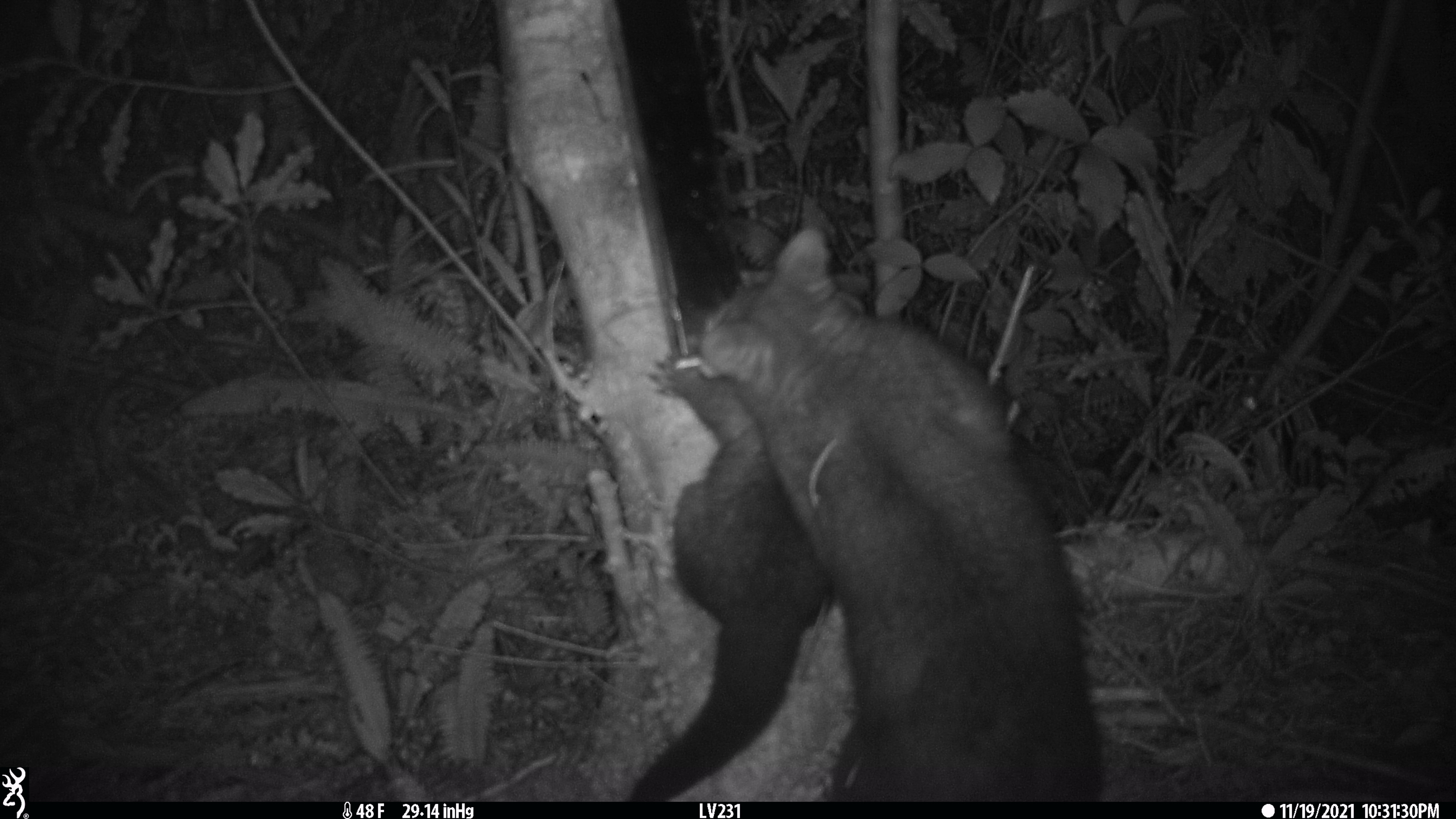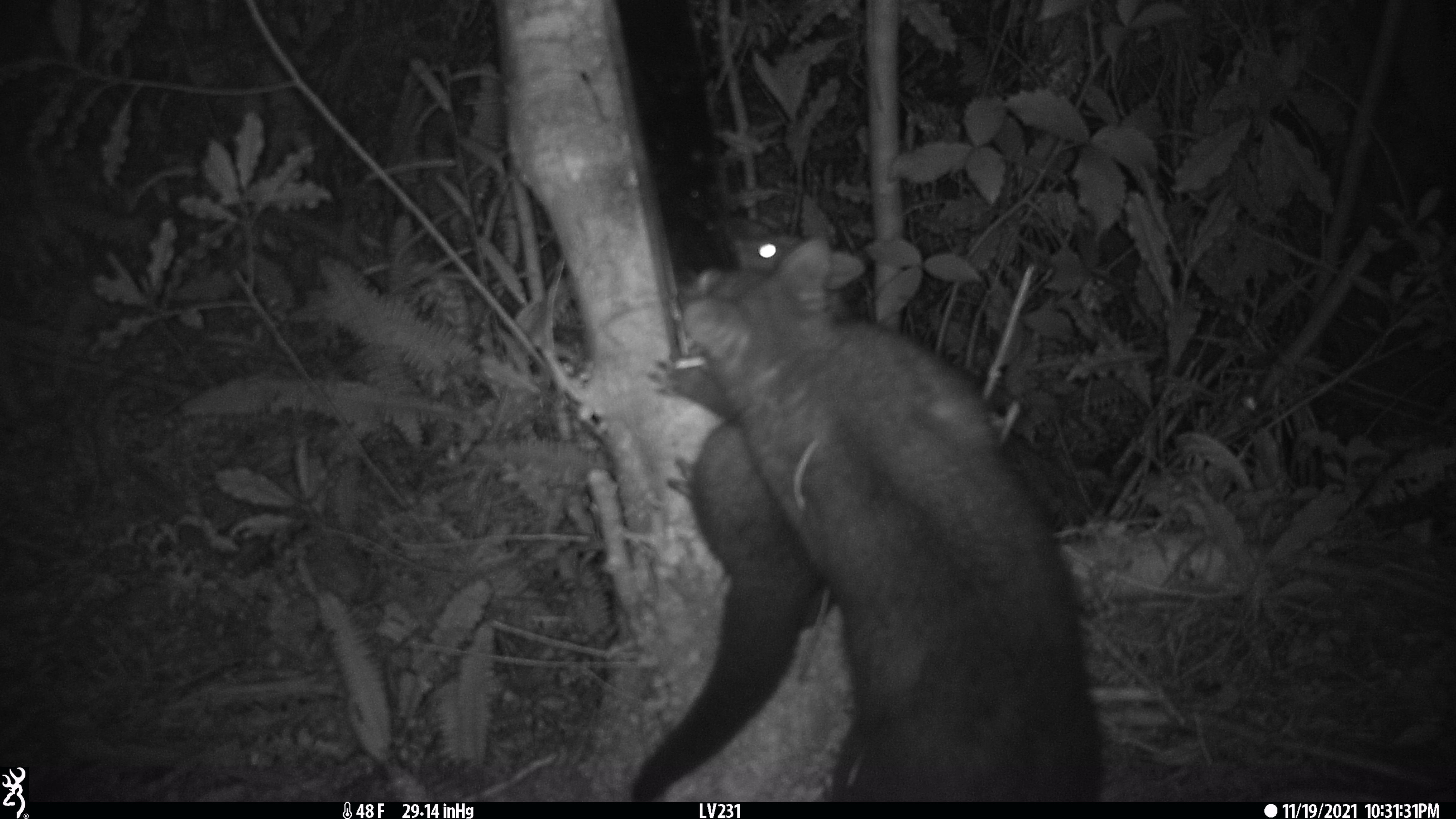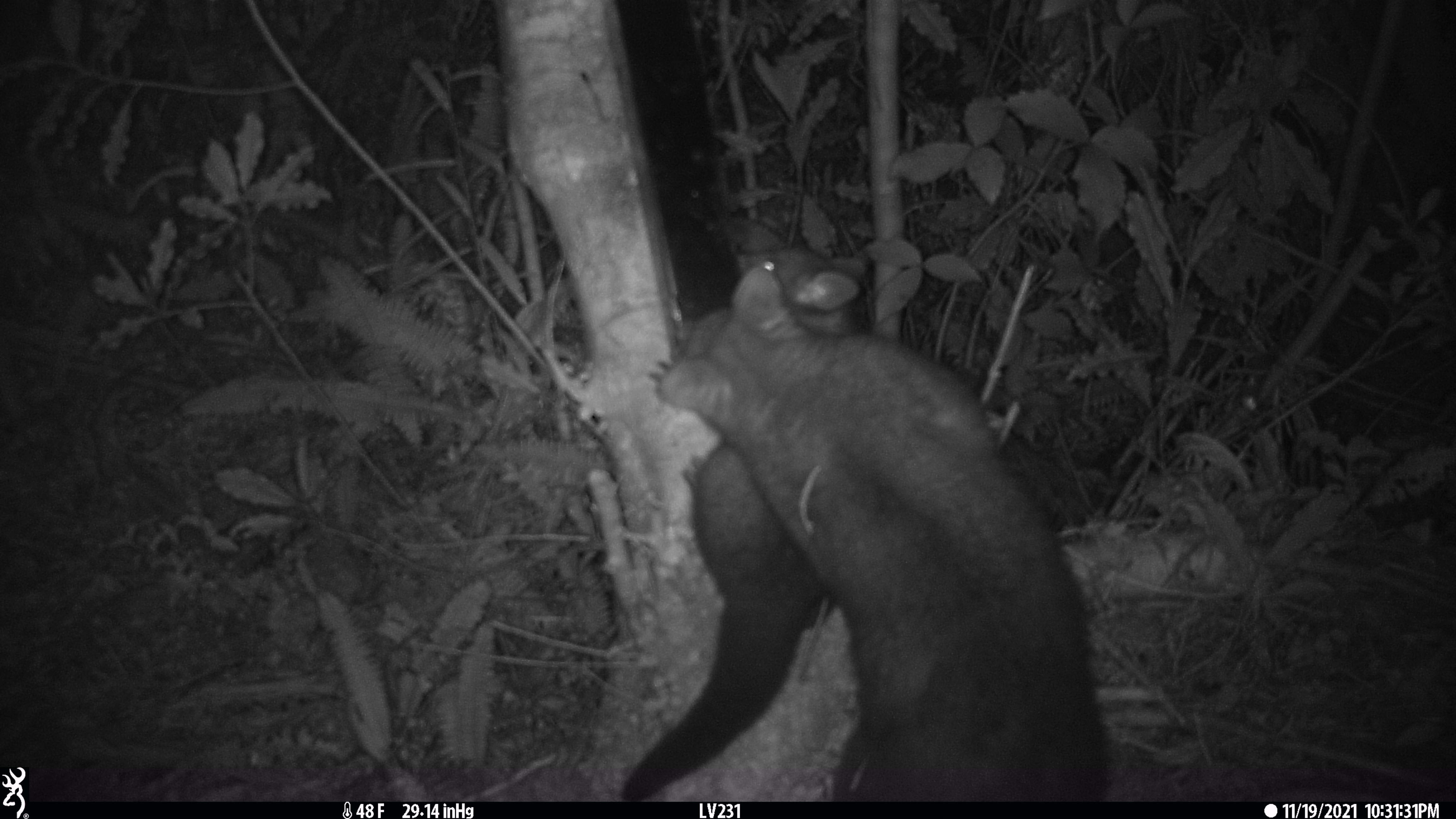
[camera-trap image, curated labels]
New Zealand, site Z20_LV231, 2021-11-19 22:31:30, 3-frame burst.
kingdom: Animalia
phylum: Chordata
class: Mammalia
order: Diprotodontia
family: Phalangeridae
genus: Trichosurus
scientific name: Trichosurus vulpecula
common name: common brushtail possum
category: possum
Possum (common brushtail possum) (Trichosurus vulpecula).